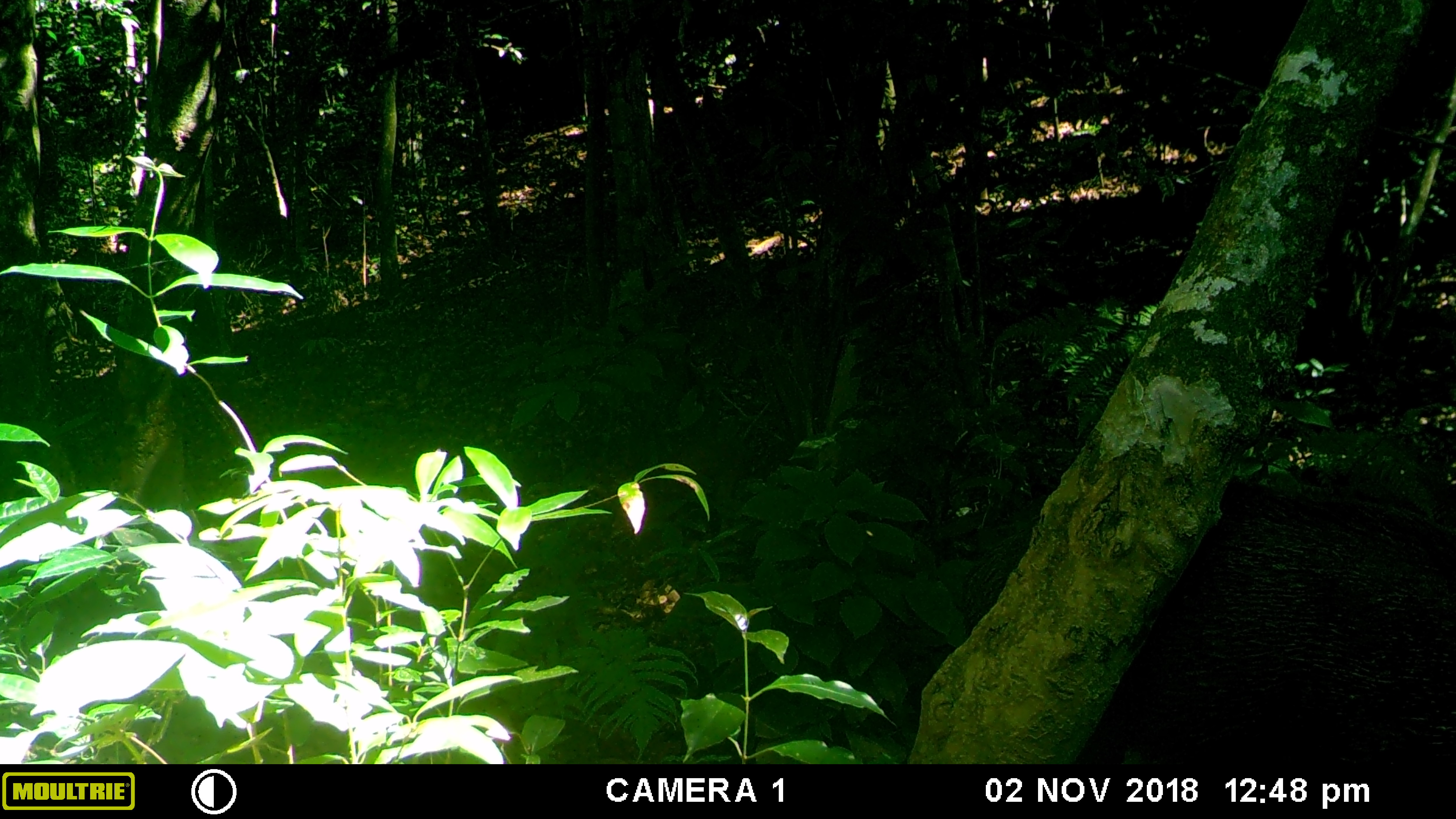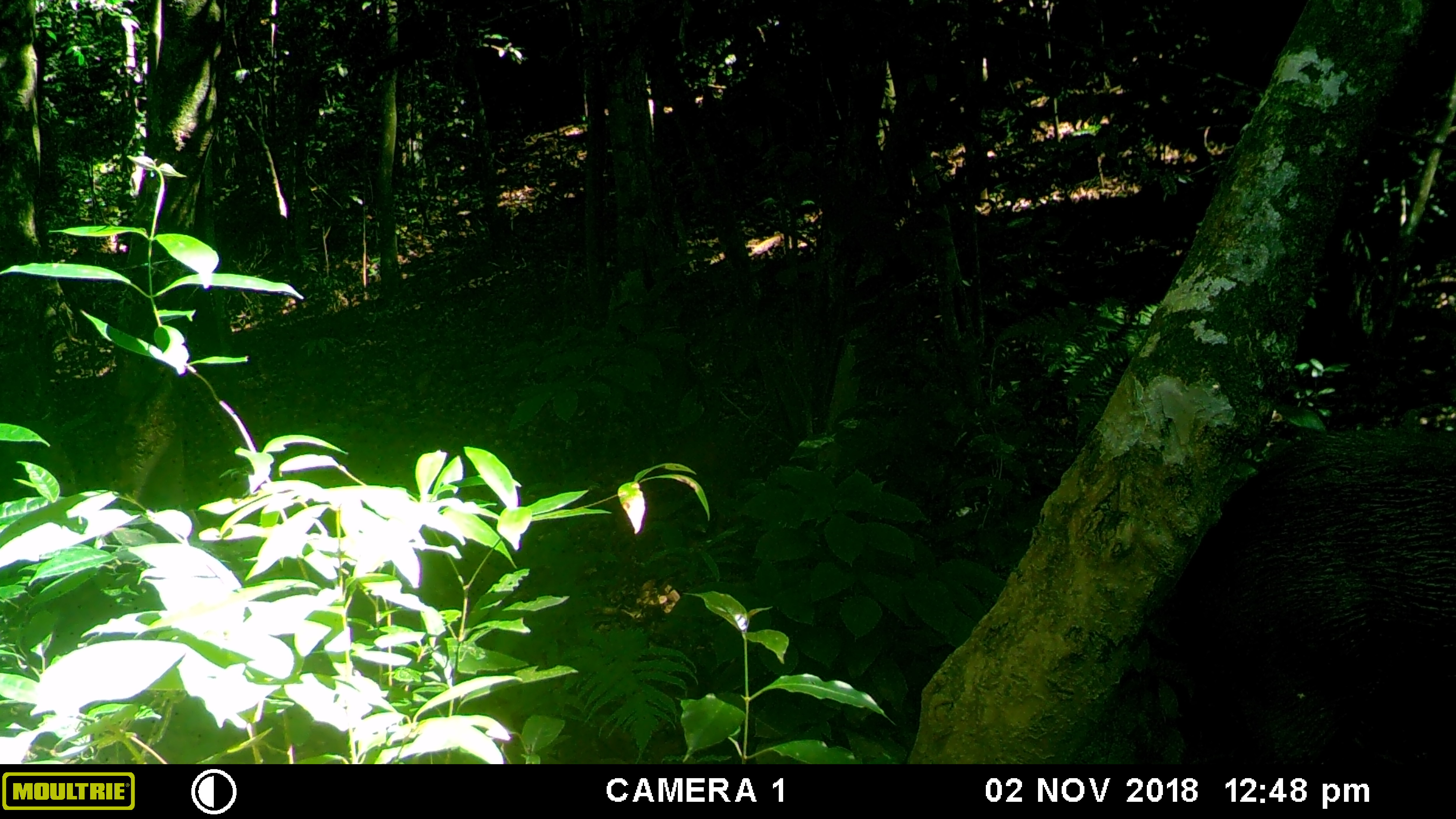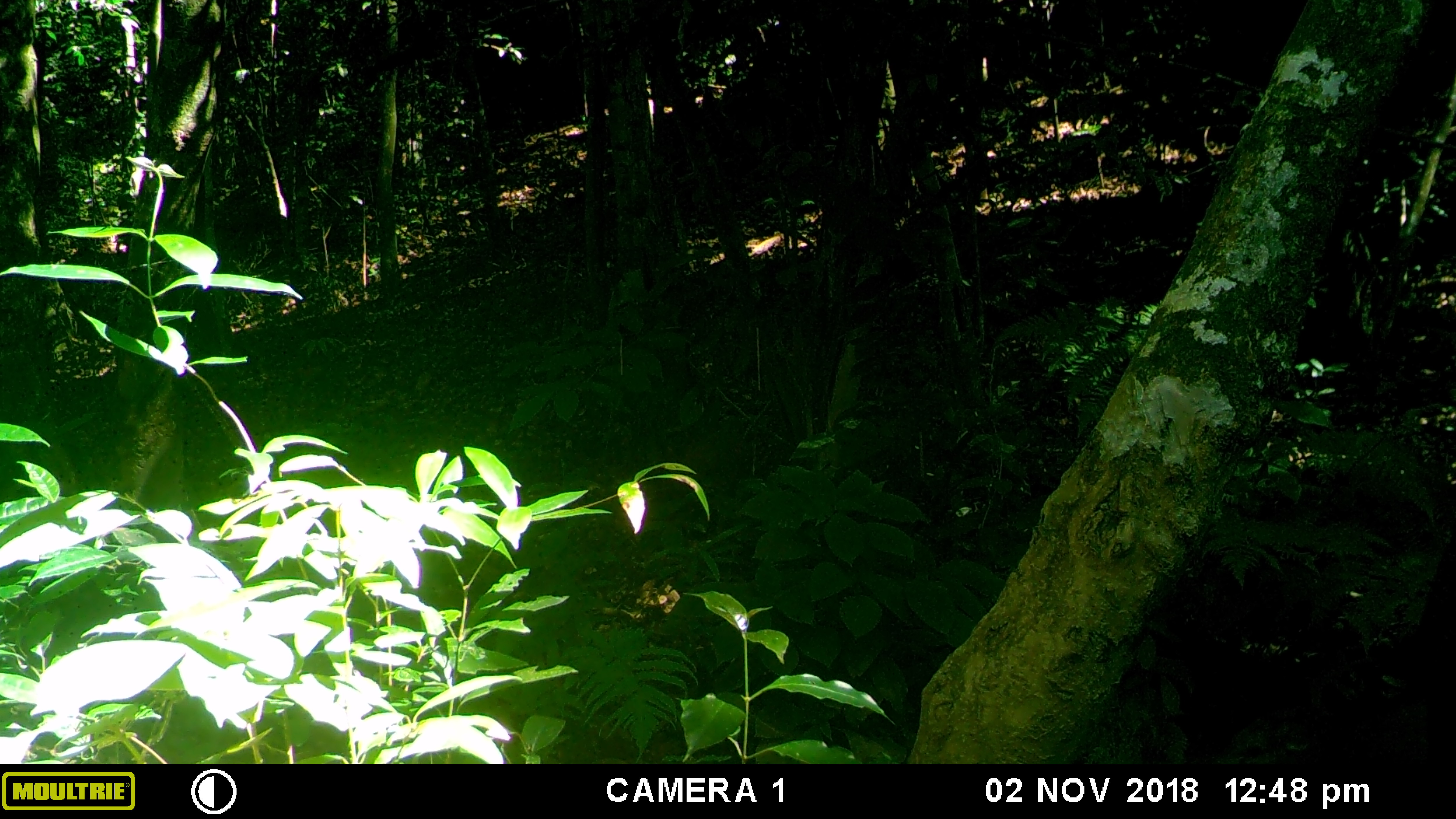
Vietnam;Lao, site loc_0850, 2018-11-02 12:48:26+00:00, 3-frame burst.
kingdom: Animalia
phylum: Chordata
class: Mammalia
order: Artiodactyla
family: Suidae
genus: Sus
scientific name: Sus scrofa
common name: eurasian wild pig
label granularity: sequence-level